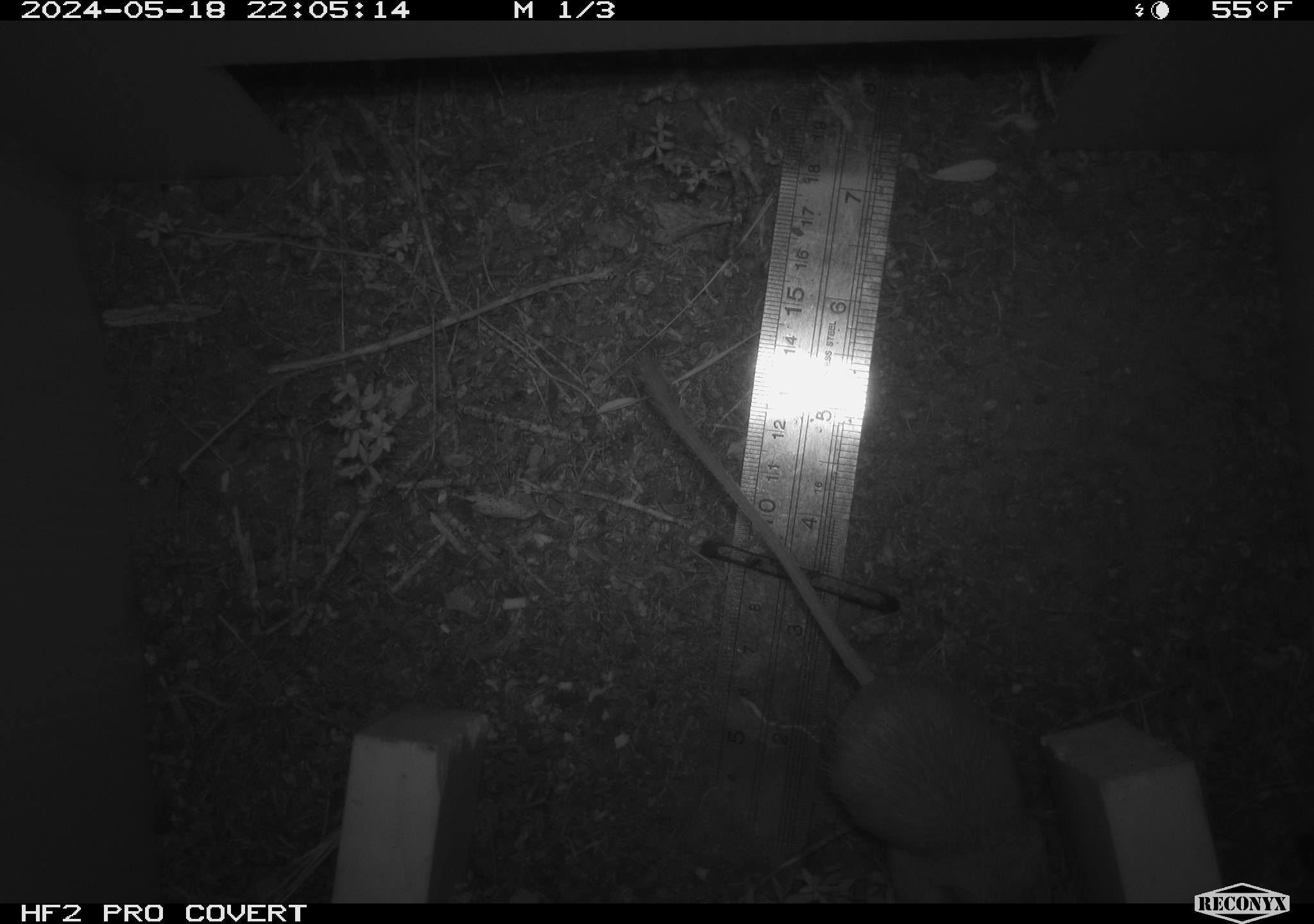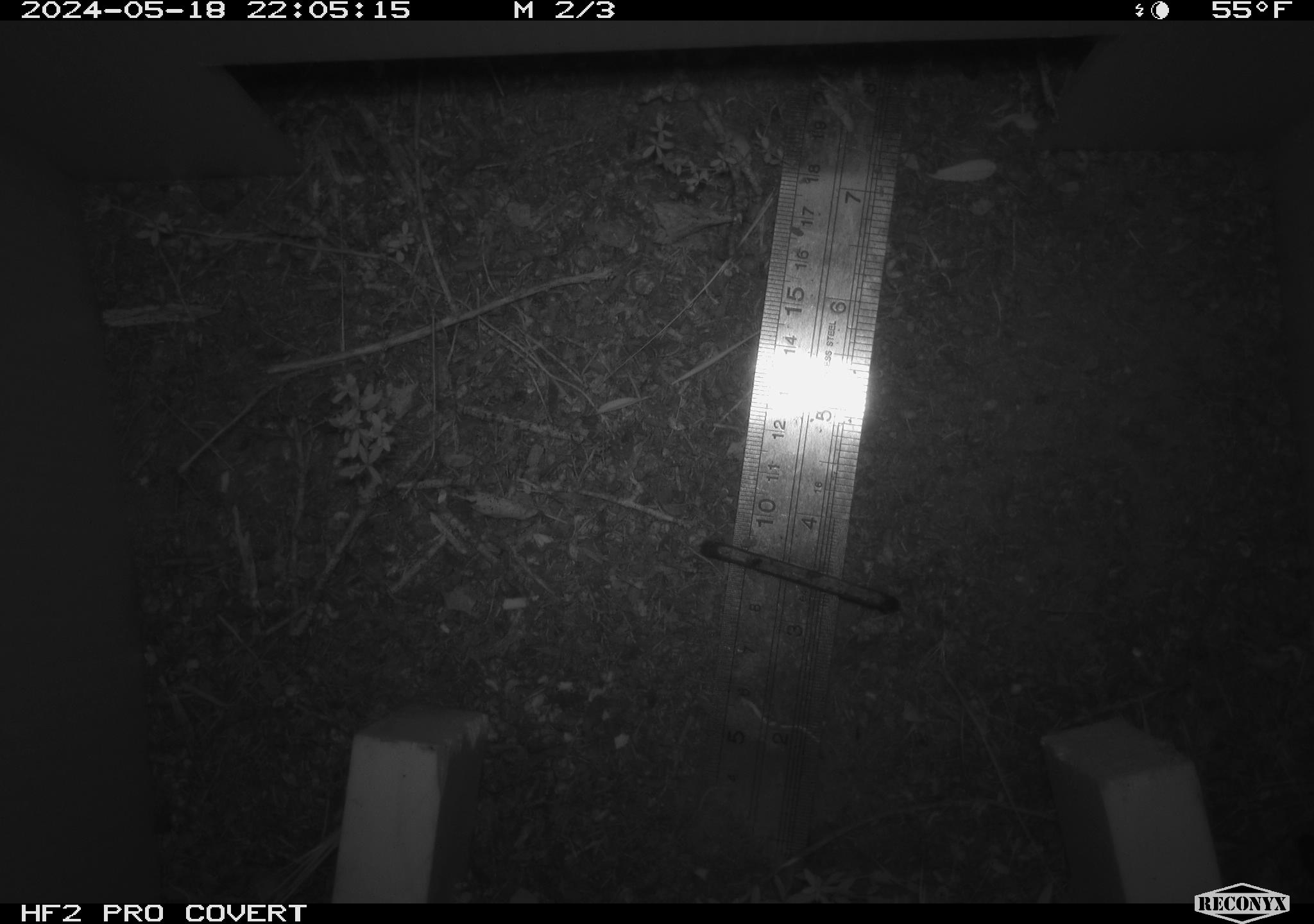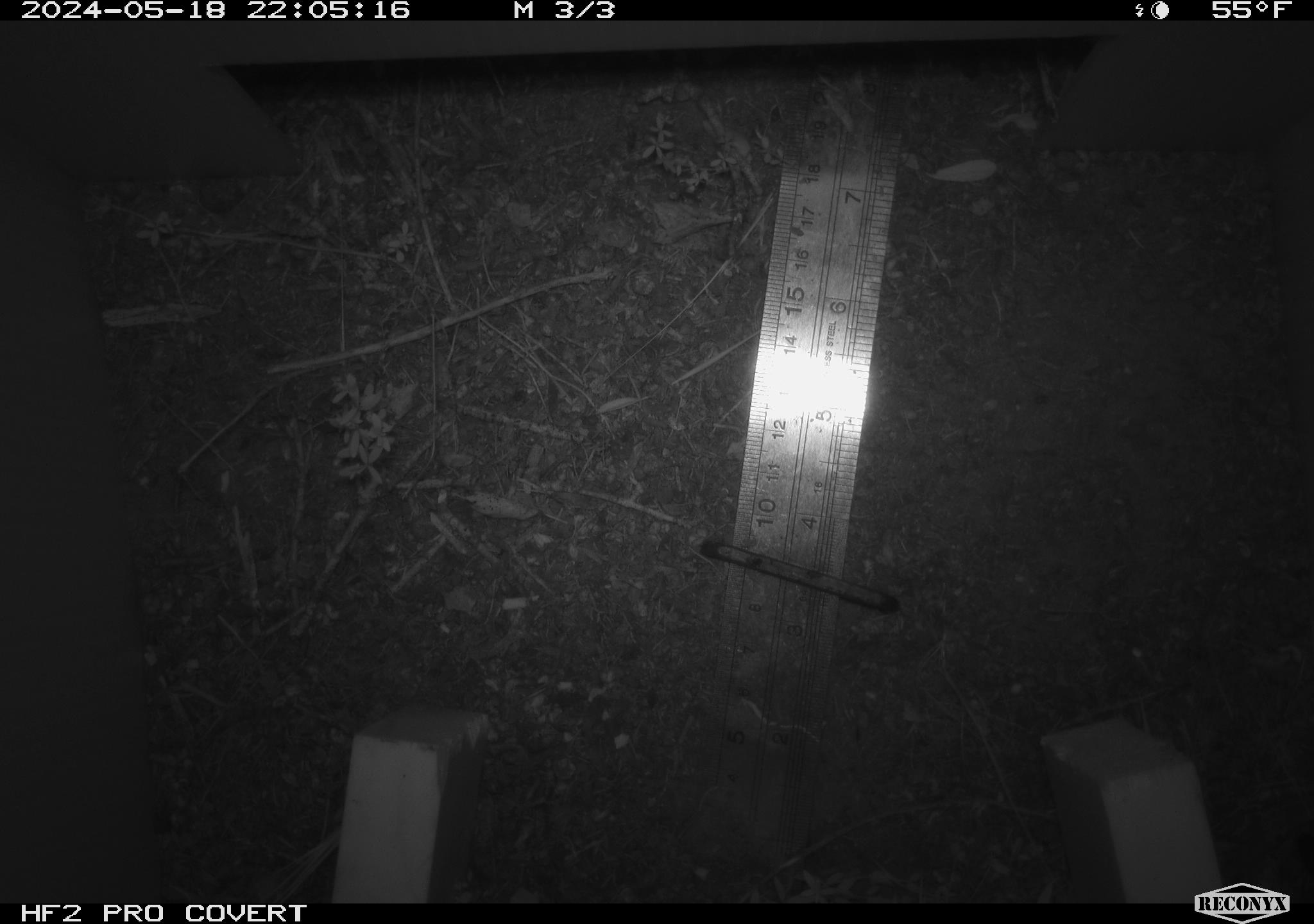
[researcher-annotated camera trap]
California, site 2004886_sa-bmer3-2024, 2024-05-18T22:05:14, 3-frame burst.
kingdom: Animalia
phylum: Chordata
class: Mammalia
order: Rodentia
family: Heteromyidae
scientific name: Heteromyidae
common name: kangaroo rats and pocket mice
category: heteromyidae family